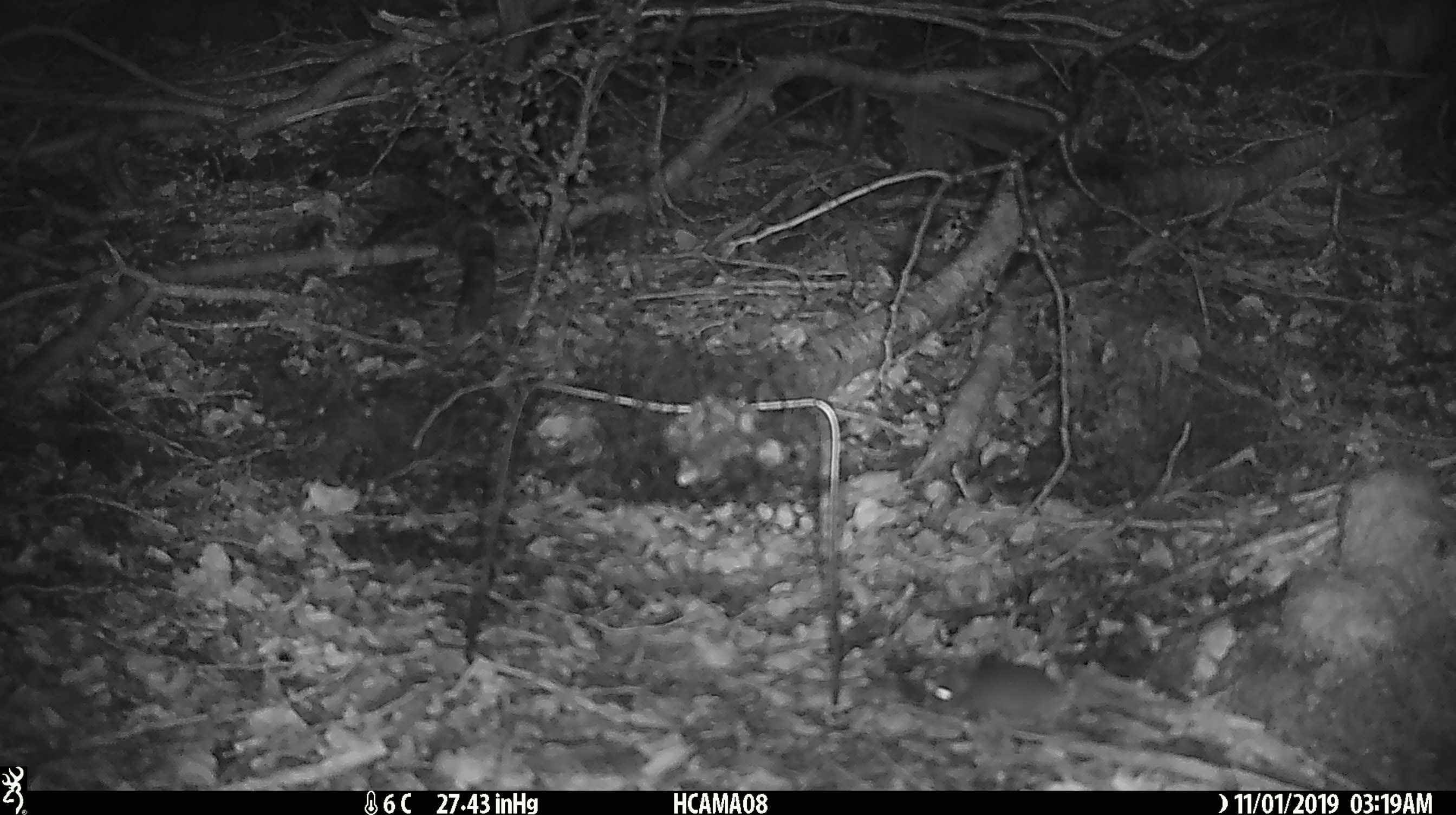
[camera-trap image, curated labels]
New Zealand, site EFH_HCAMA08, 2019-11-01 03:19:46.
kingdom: Animalia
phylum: Chordata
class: Mammalia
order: Rodentia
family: Muridae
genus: Mus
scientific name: Mus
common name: mouse